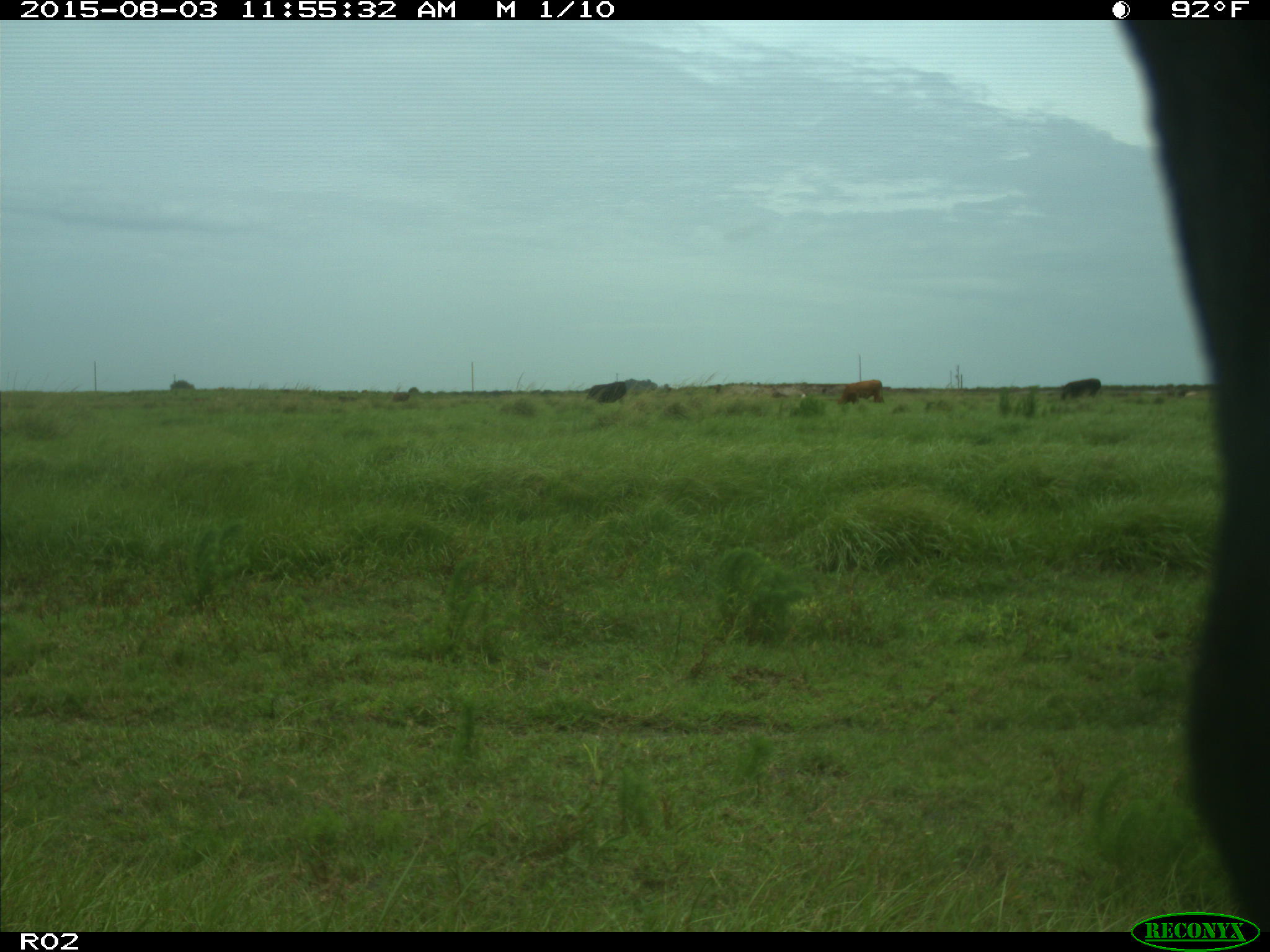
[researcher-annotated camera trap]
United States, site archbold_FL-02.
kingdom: Animalia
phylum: Chordata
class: Mammalia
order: Artiodactyla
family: Bovidae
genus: Bos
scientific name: Bos taurus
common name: domestic cow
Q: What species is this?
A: Bos taurus (domestic cow).